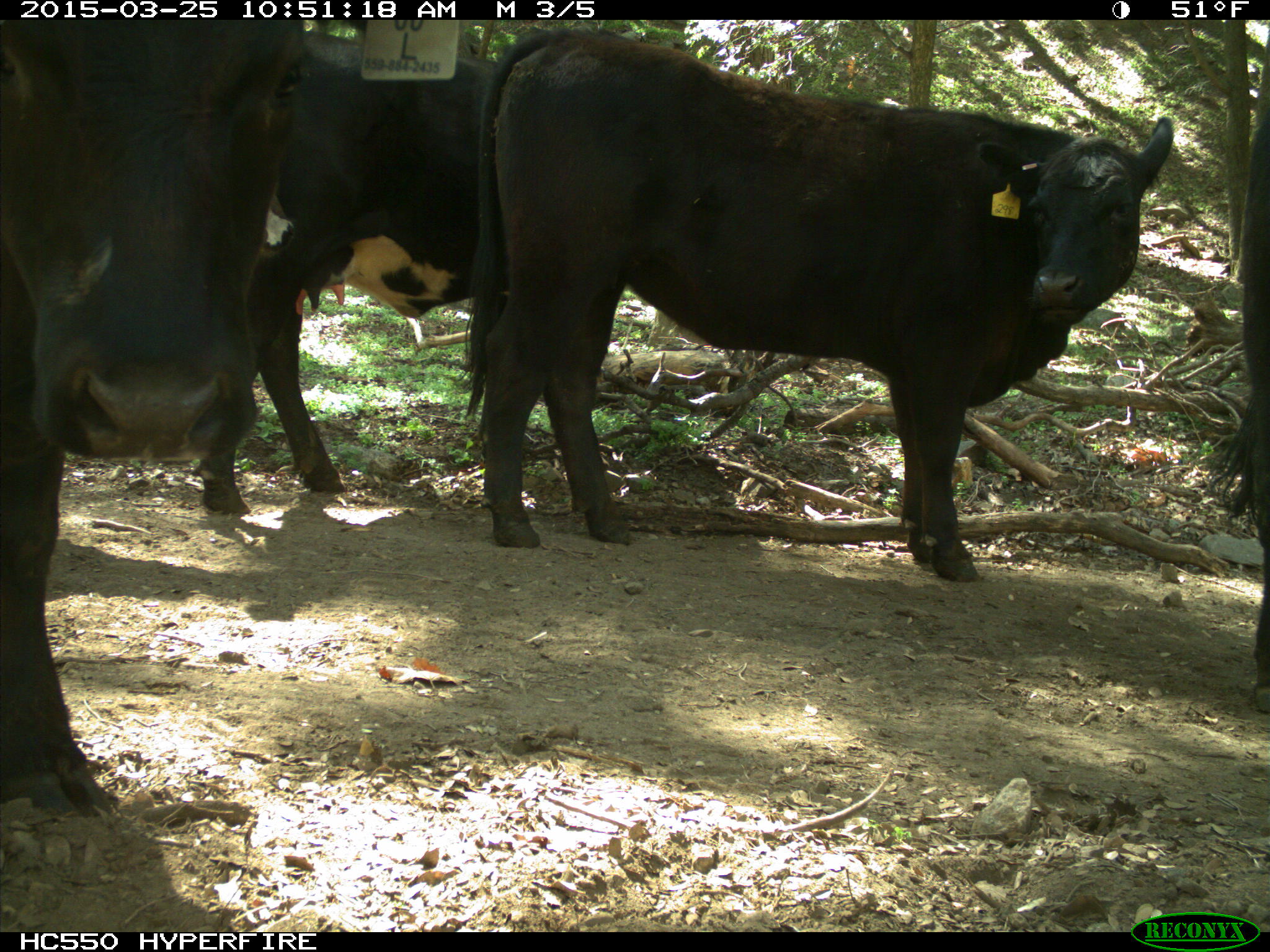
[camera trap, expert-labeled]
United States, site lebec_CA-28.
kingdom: Animalia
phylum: Chordata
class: Mammalia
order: Artiodactyla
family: Bovidae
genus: Bos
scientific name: Bos taurus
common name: domestic cow